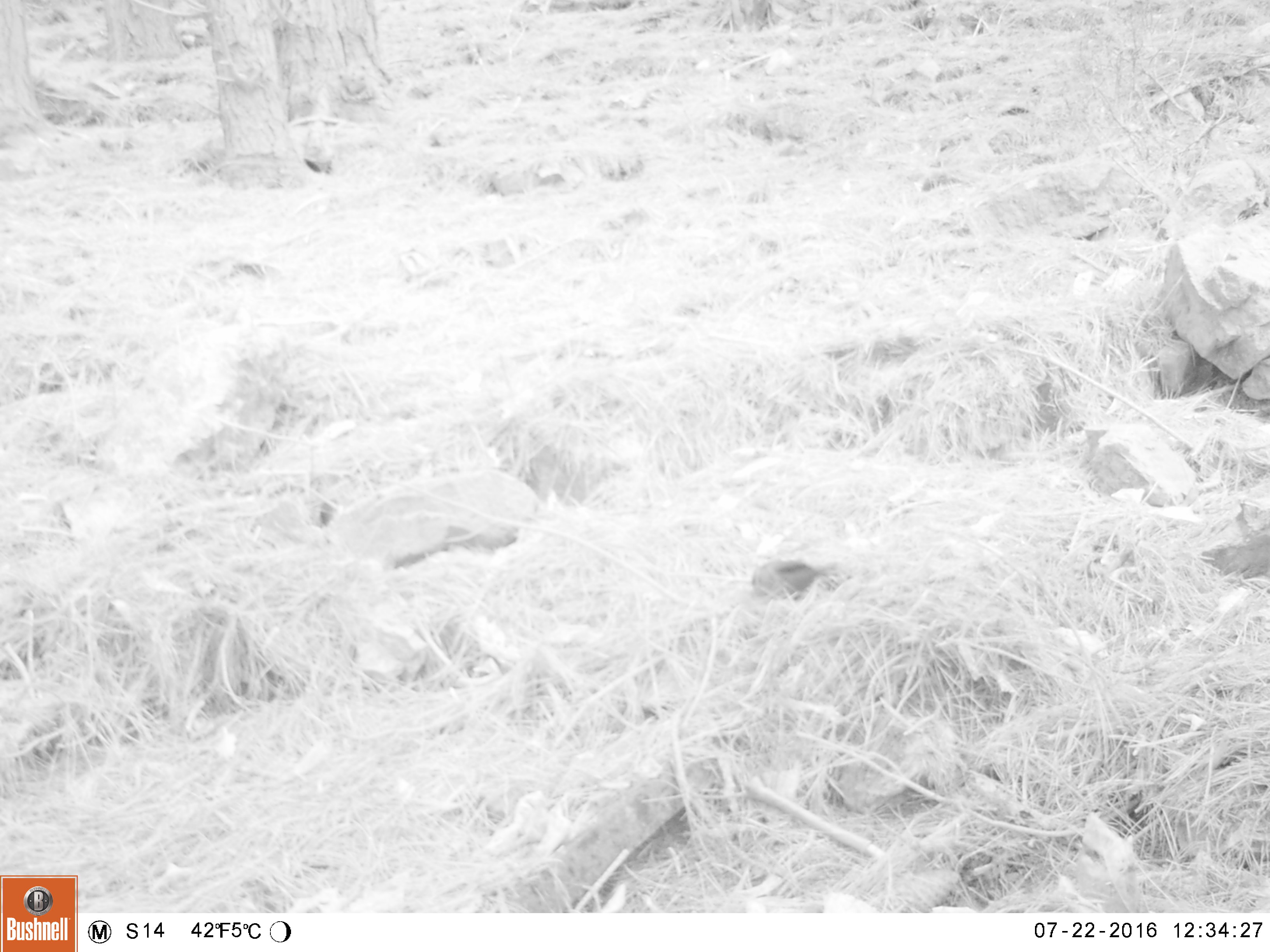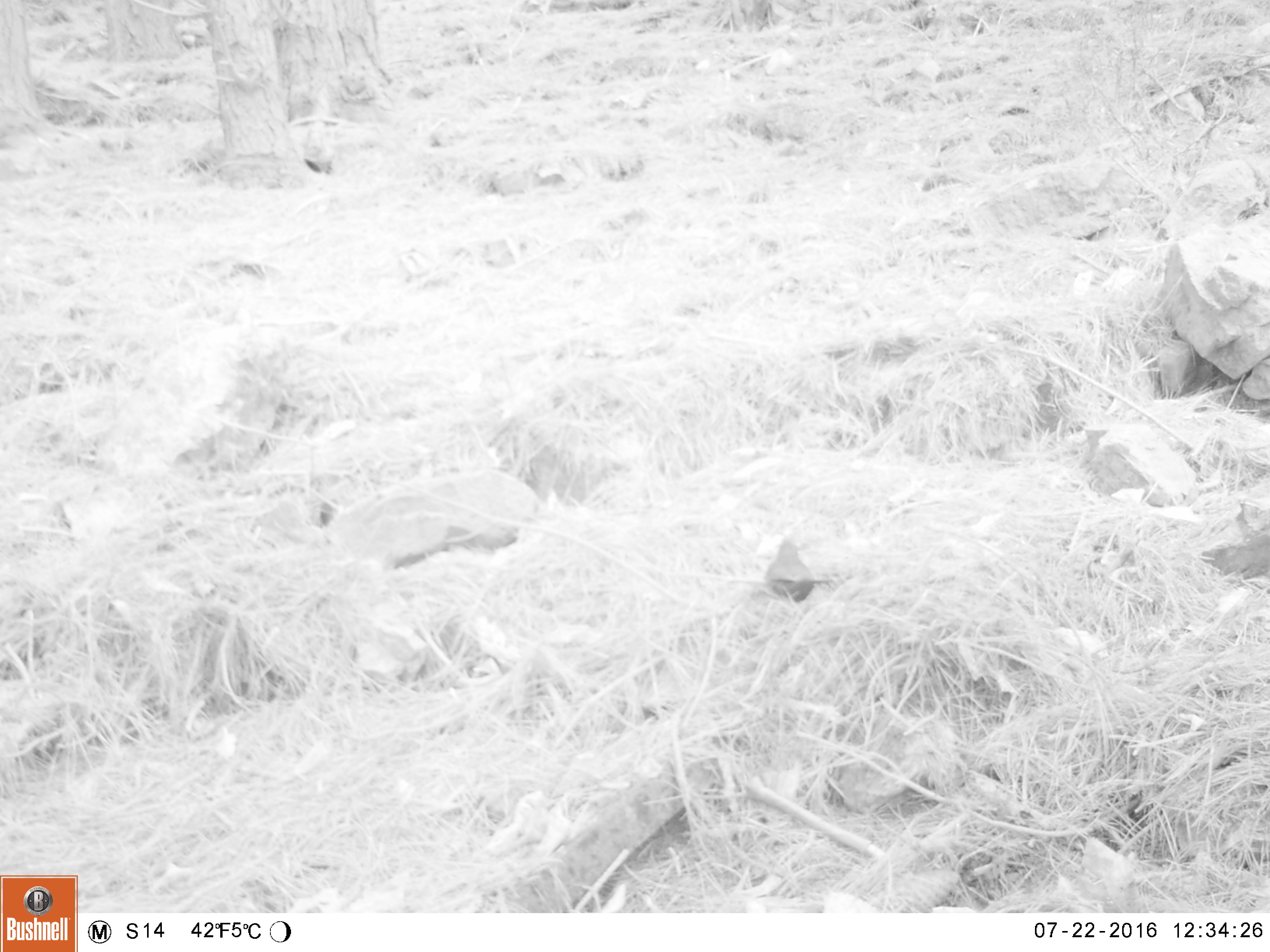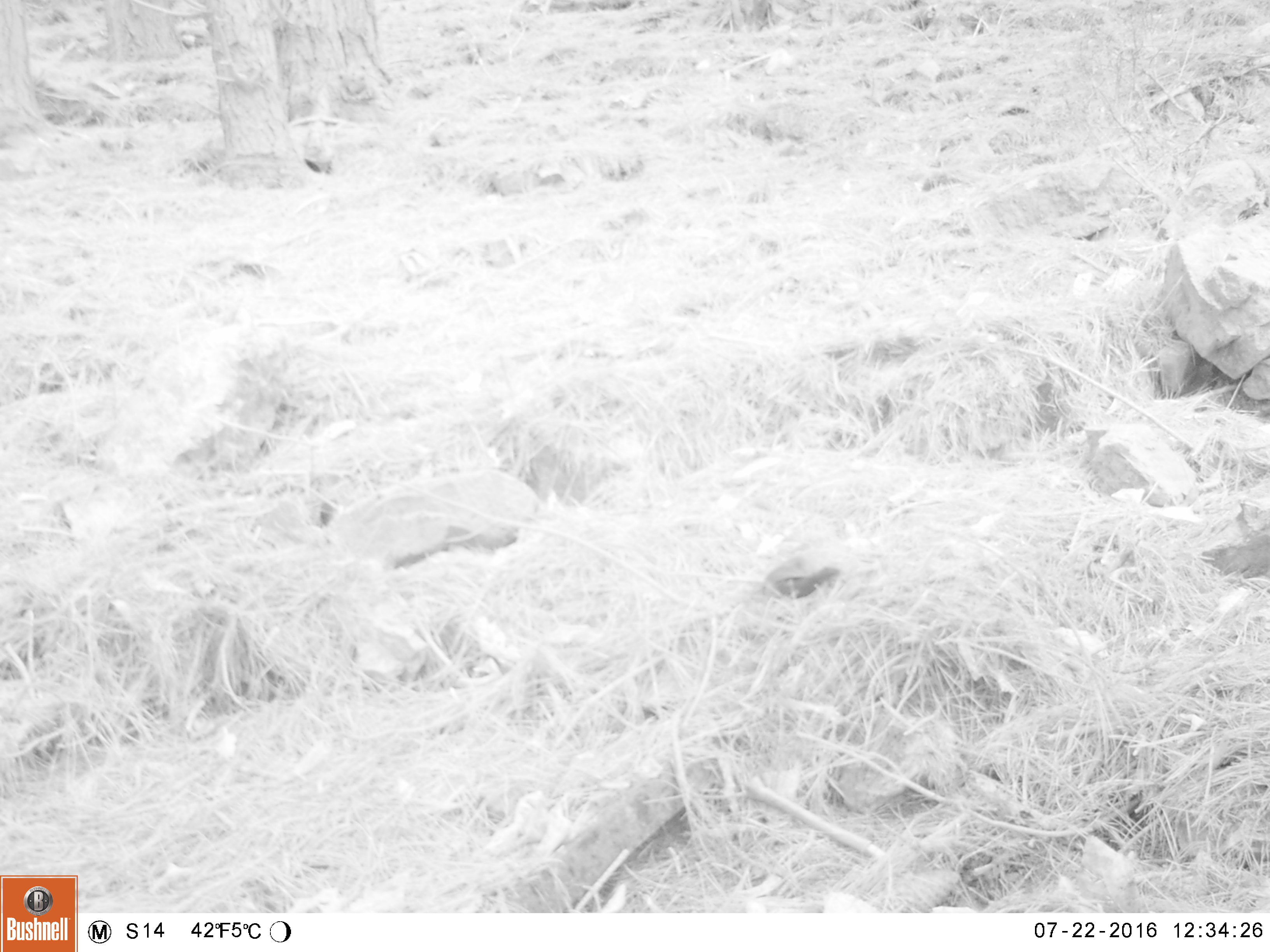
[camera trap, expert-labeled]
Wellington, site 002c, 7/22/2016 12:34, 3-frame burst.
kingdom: Animalia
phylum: Chordata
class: Aves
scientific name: Aves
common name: bird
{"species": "bird (Aves)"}